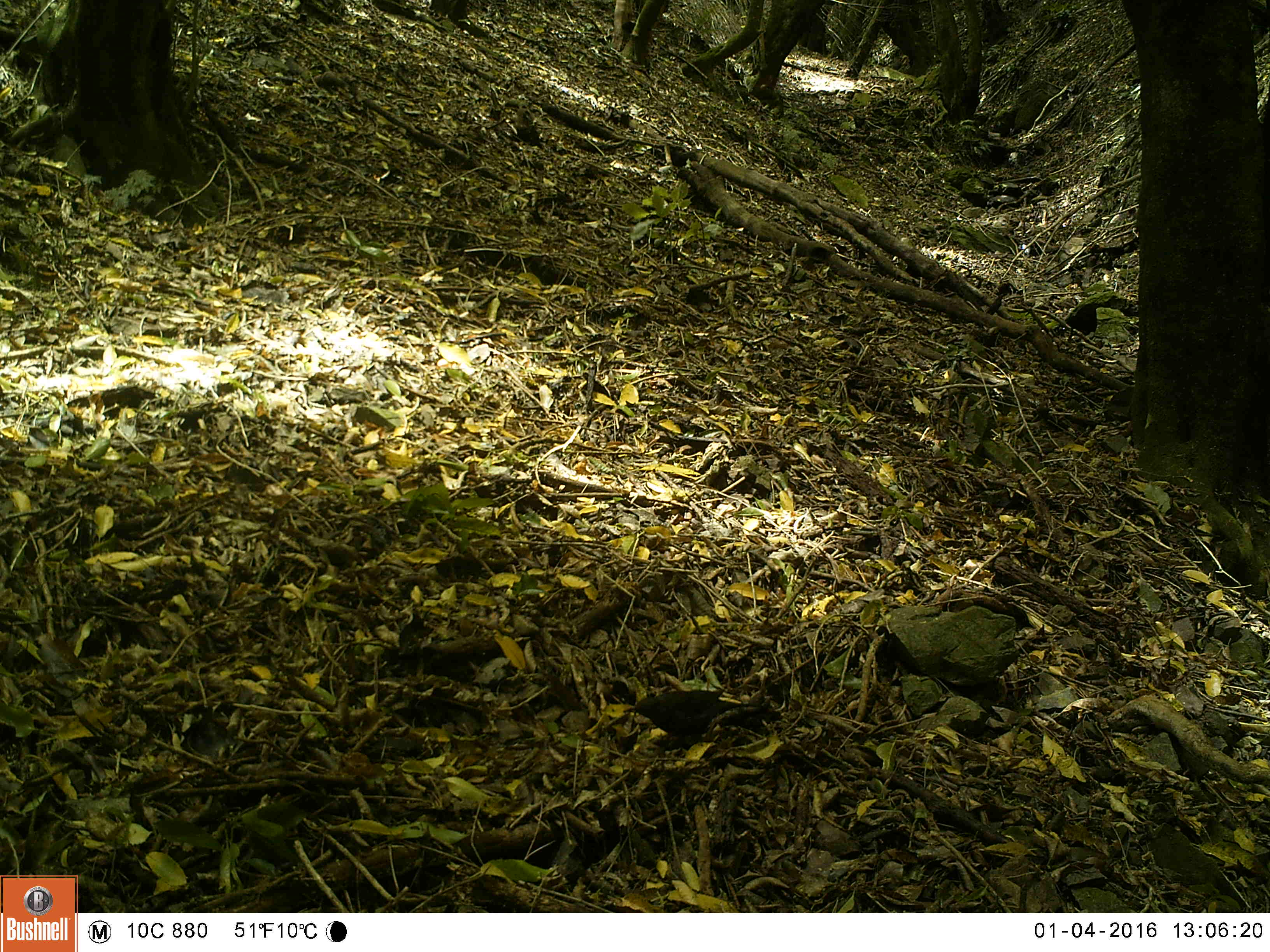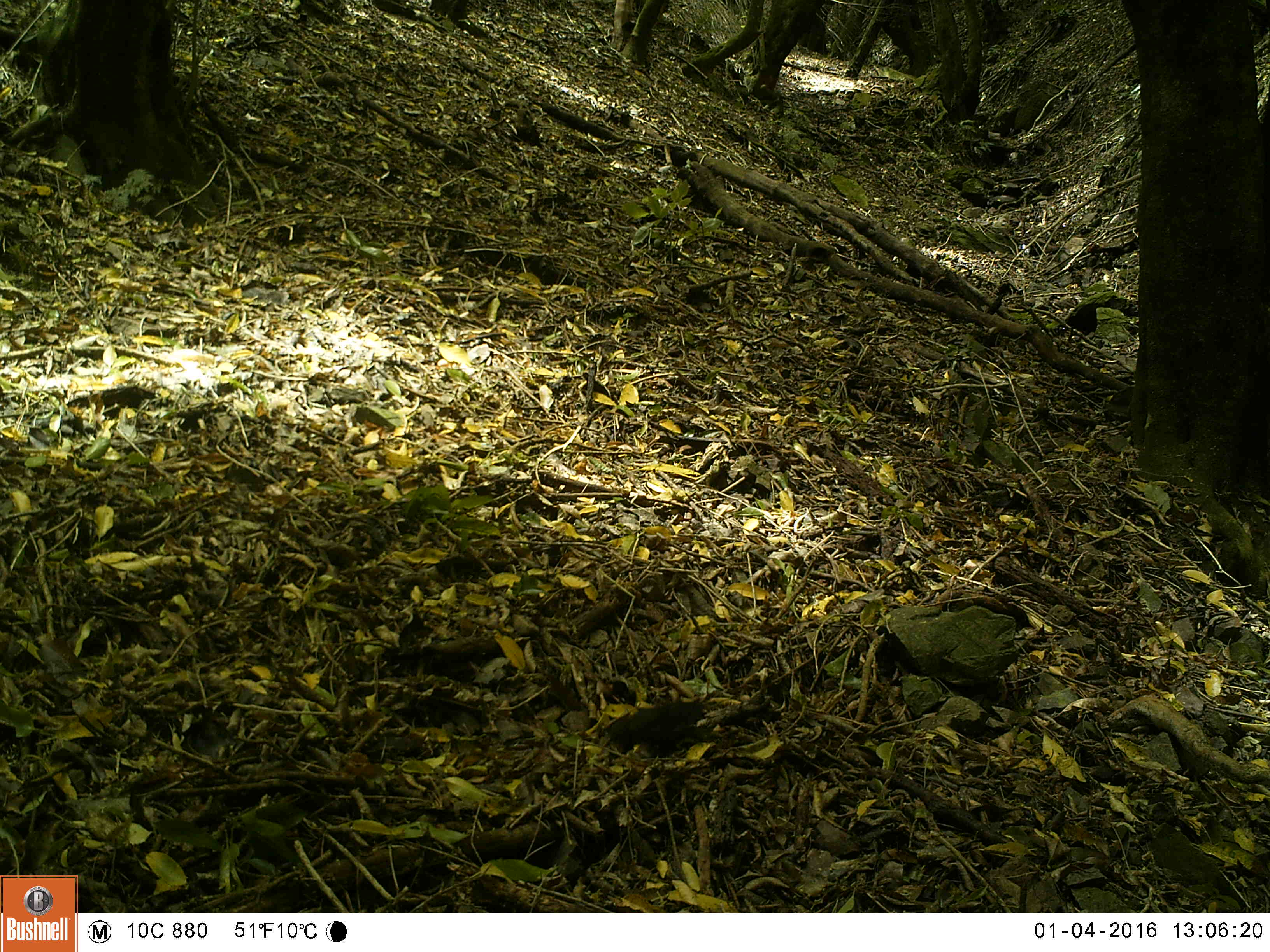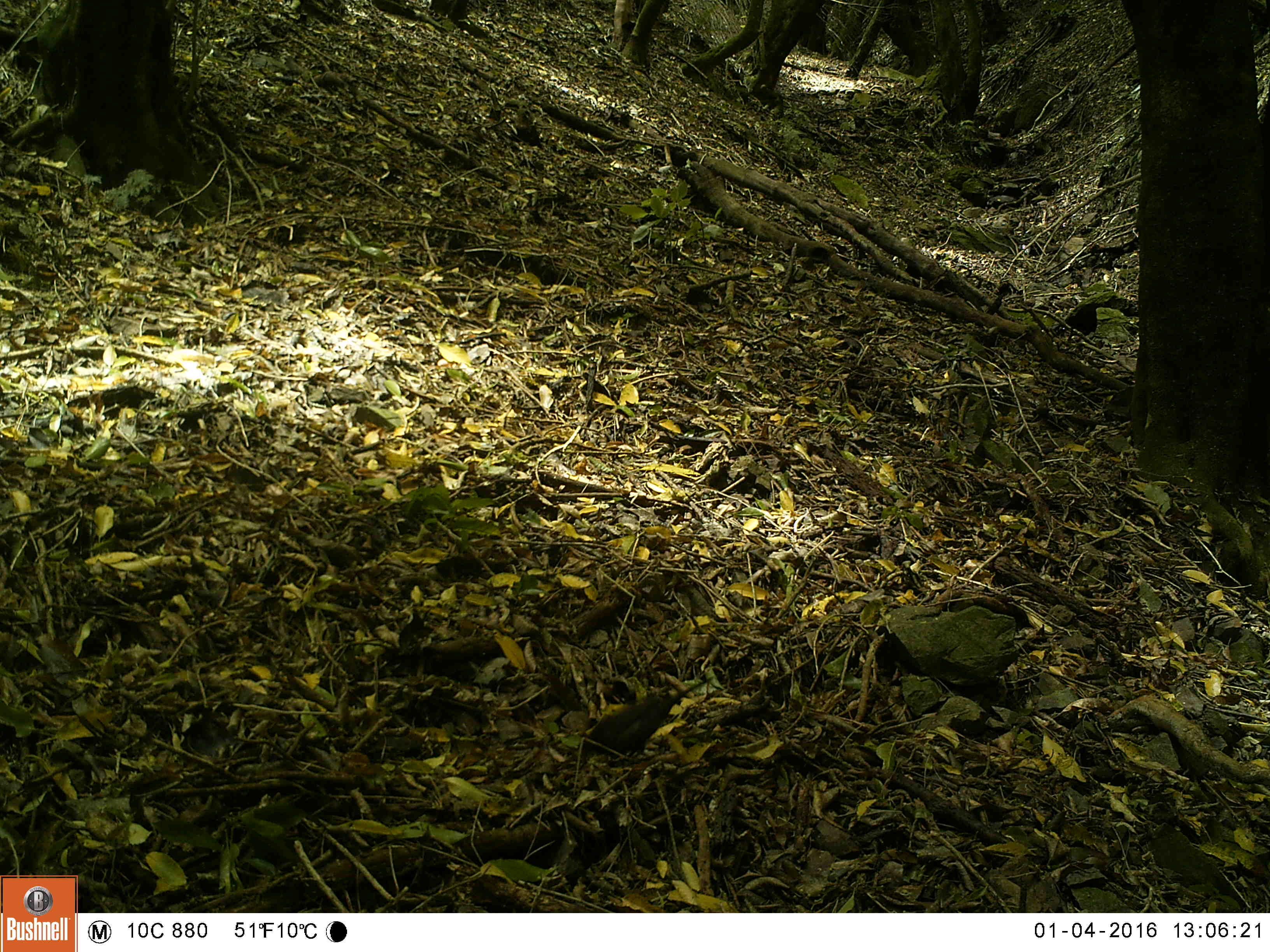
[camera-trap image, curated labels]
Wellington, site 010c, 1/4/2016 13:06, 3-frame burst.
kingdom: Animalia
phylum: Chordata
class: Aves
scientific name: Aves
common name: bird